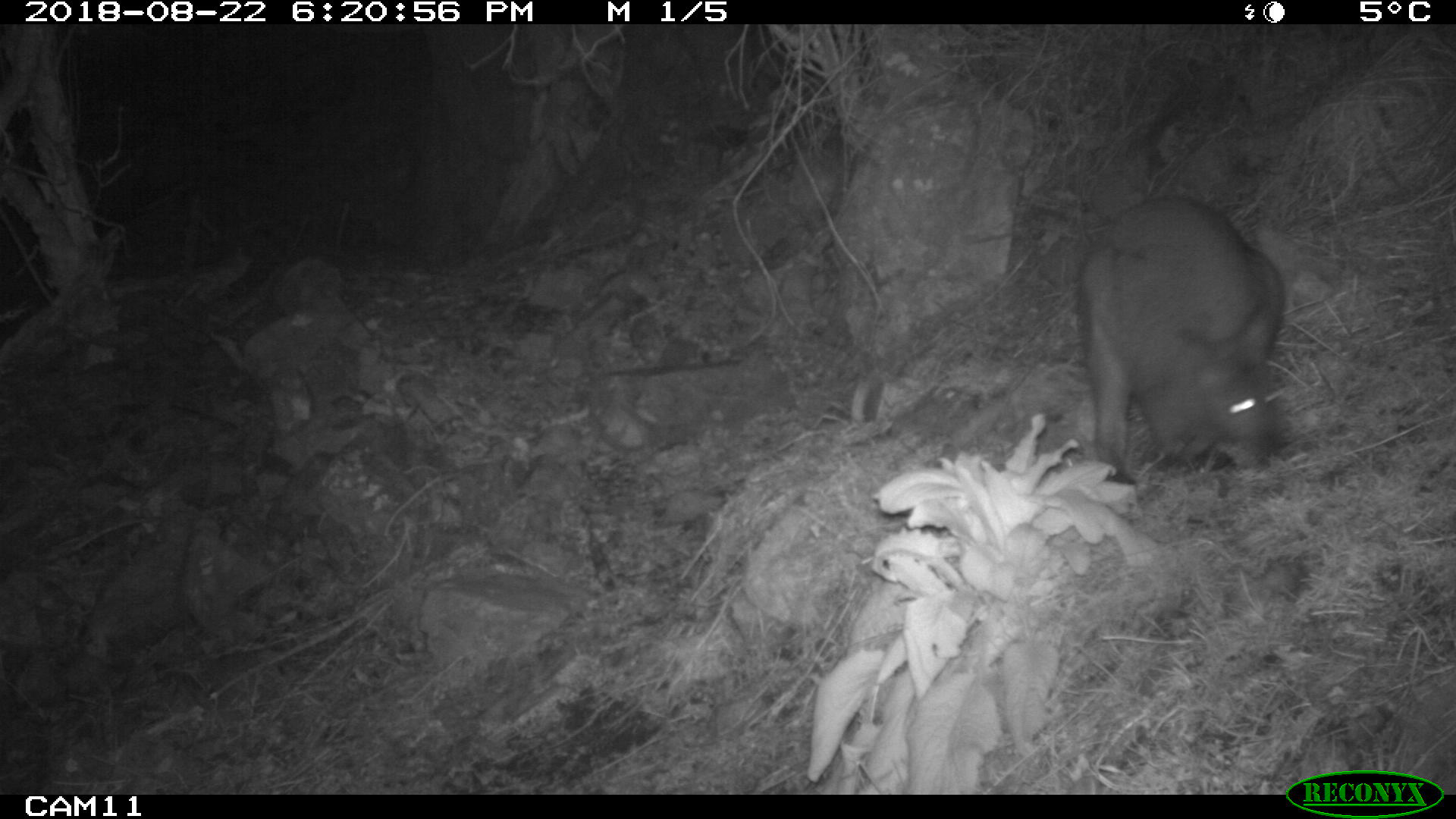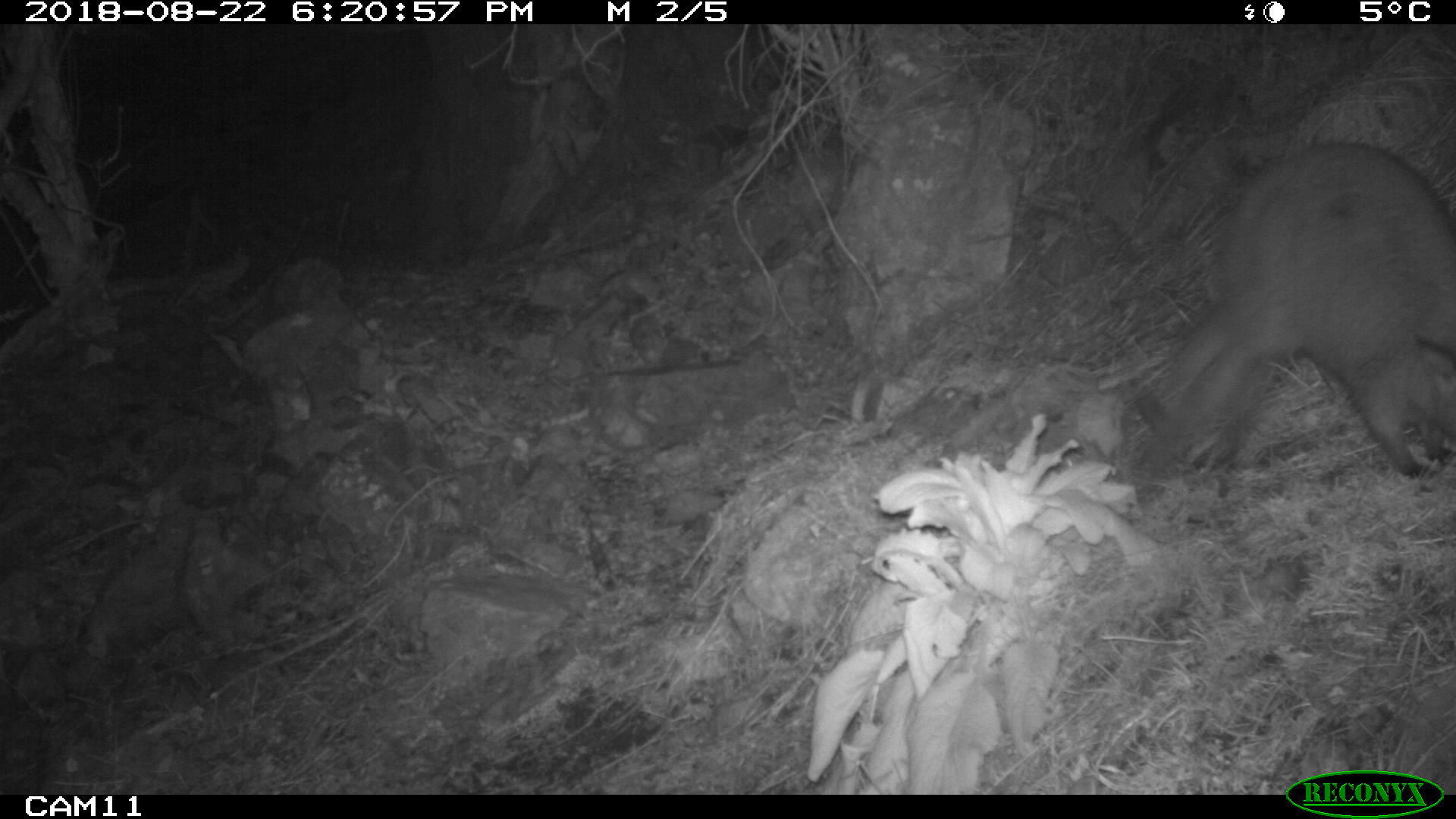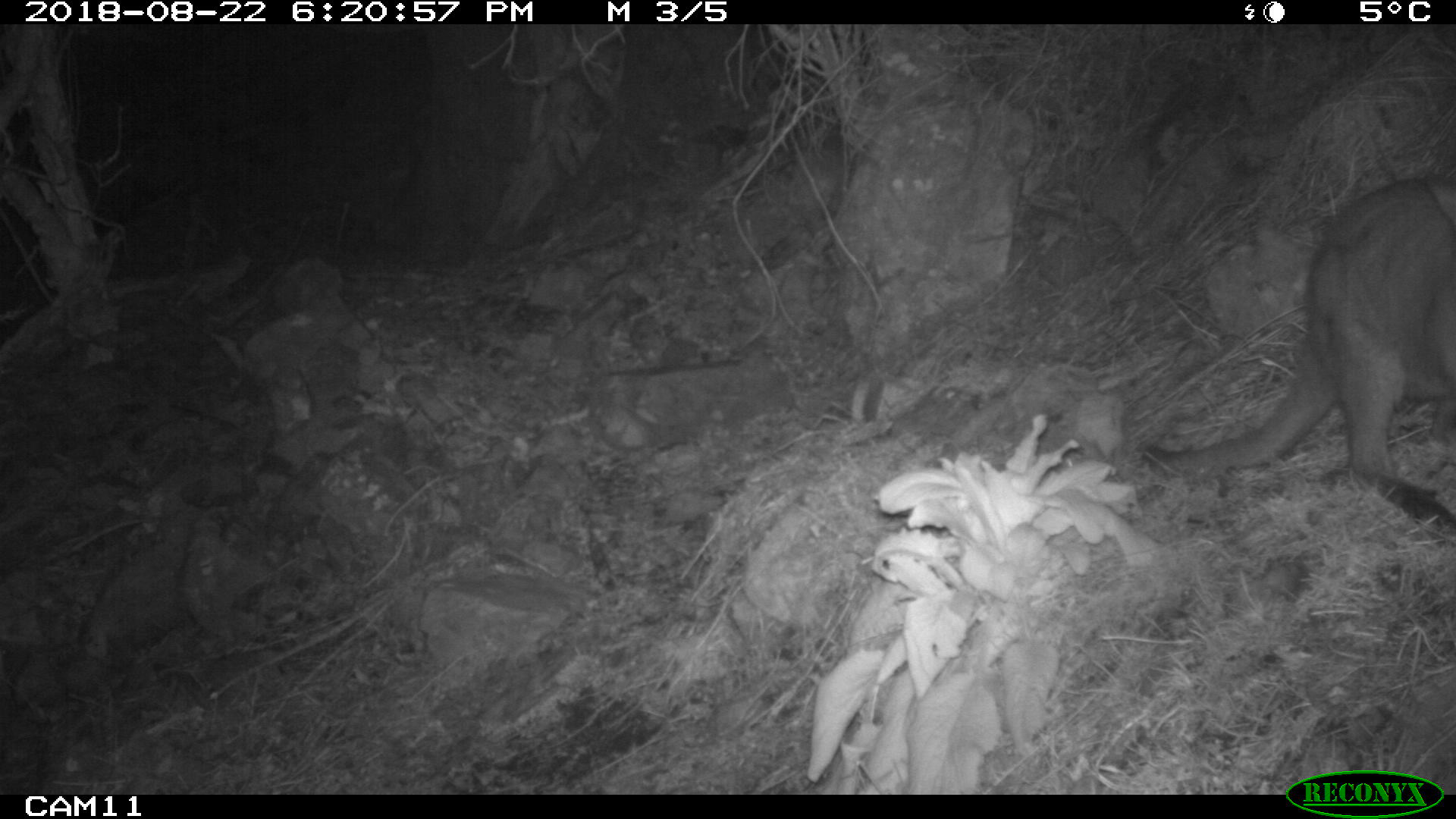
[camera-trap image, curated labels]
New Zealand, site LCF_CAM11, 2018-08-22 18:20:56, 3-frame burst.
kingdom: Animalia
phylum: Chordata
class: Mammalia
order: Diprotodontia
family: Macropodidae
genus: Notamacropus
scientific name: Notamacropus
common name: wallaby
Wallaby (Notamacropus).